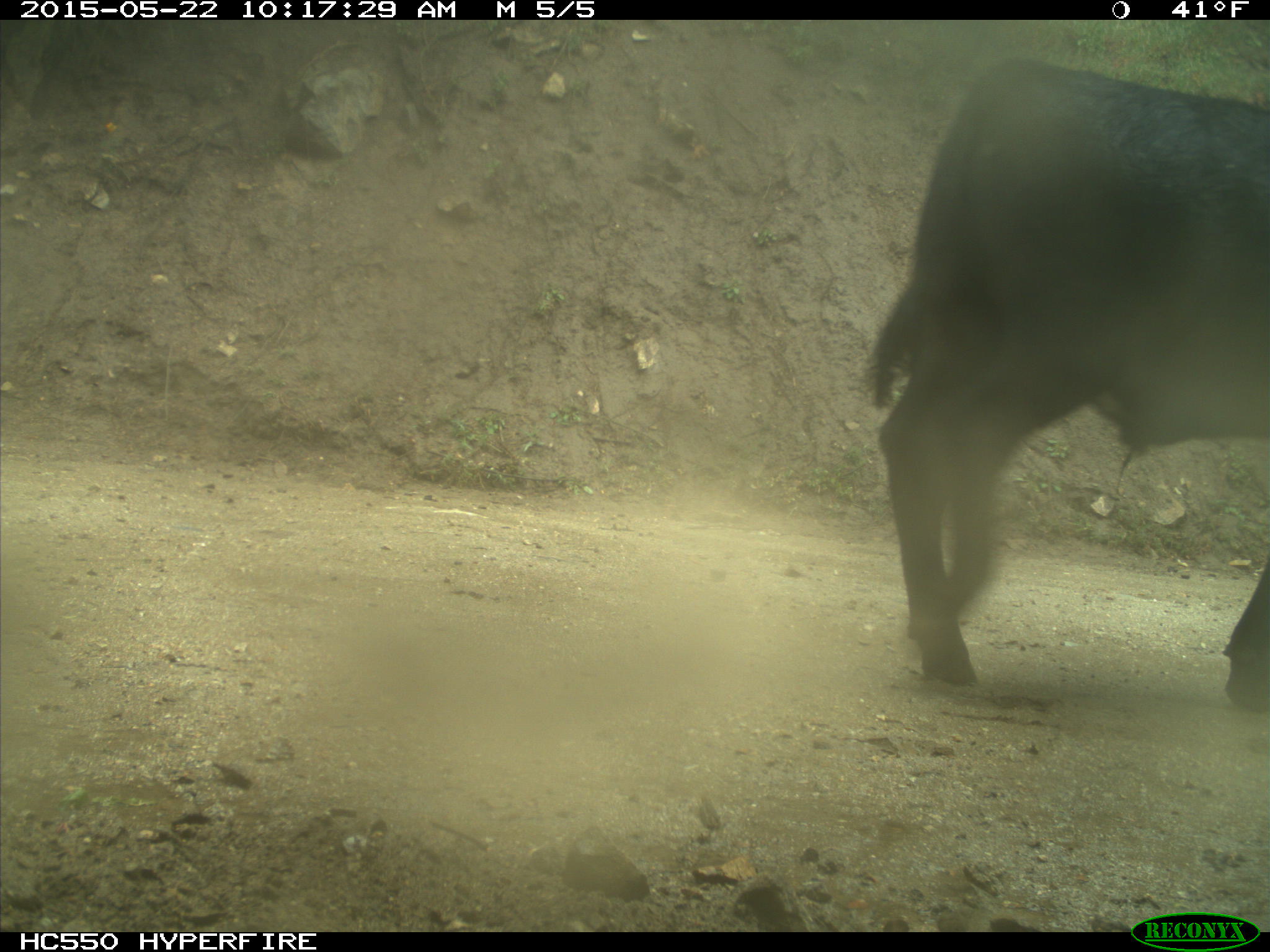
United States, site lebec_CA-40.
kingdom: Animalia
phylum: Chordata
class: Mammalia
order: Artiodactyla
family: Bovidae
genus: Bos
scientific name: Bos taurus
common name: domestic cow